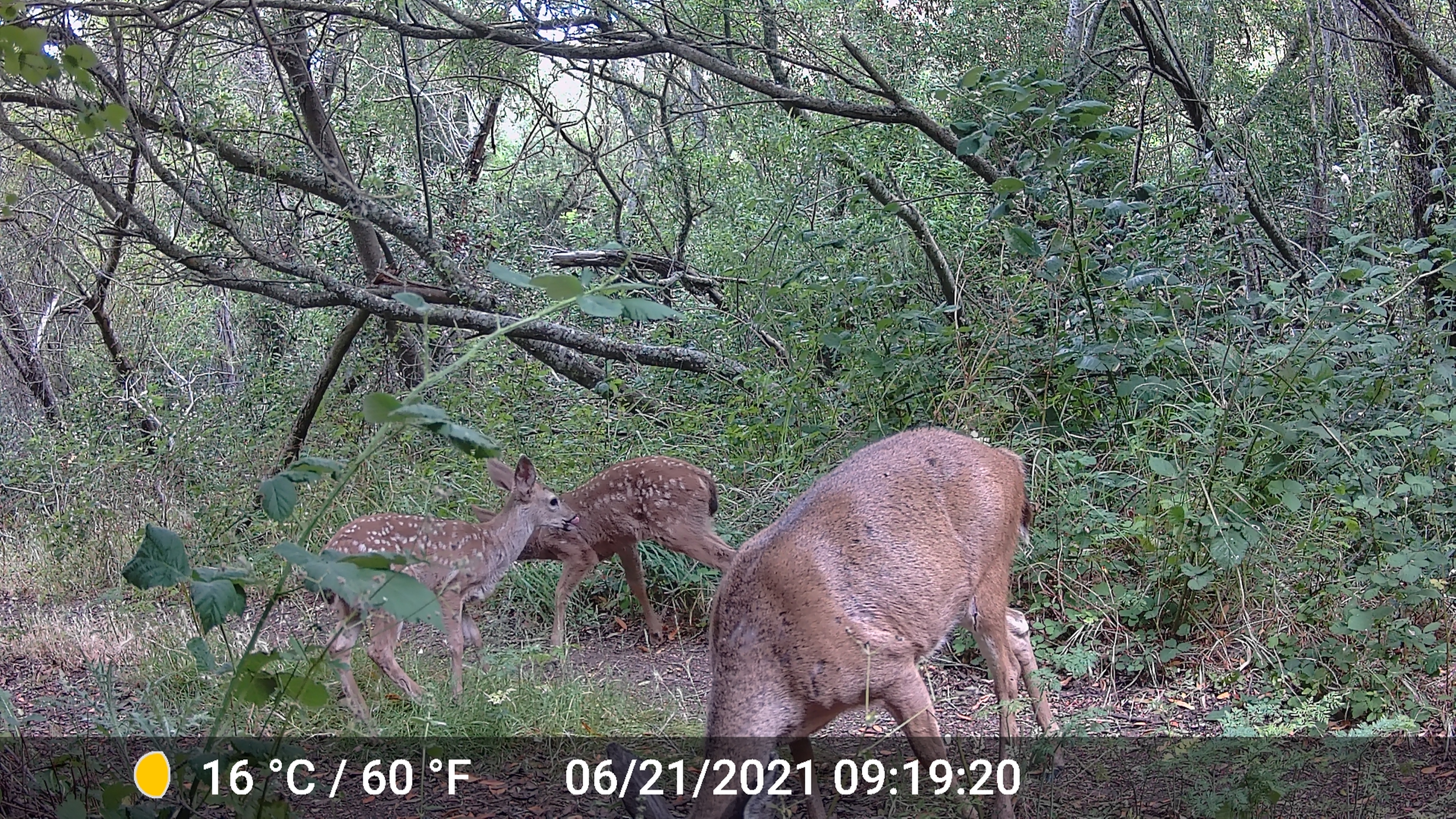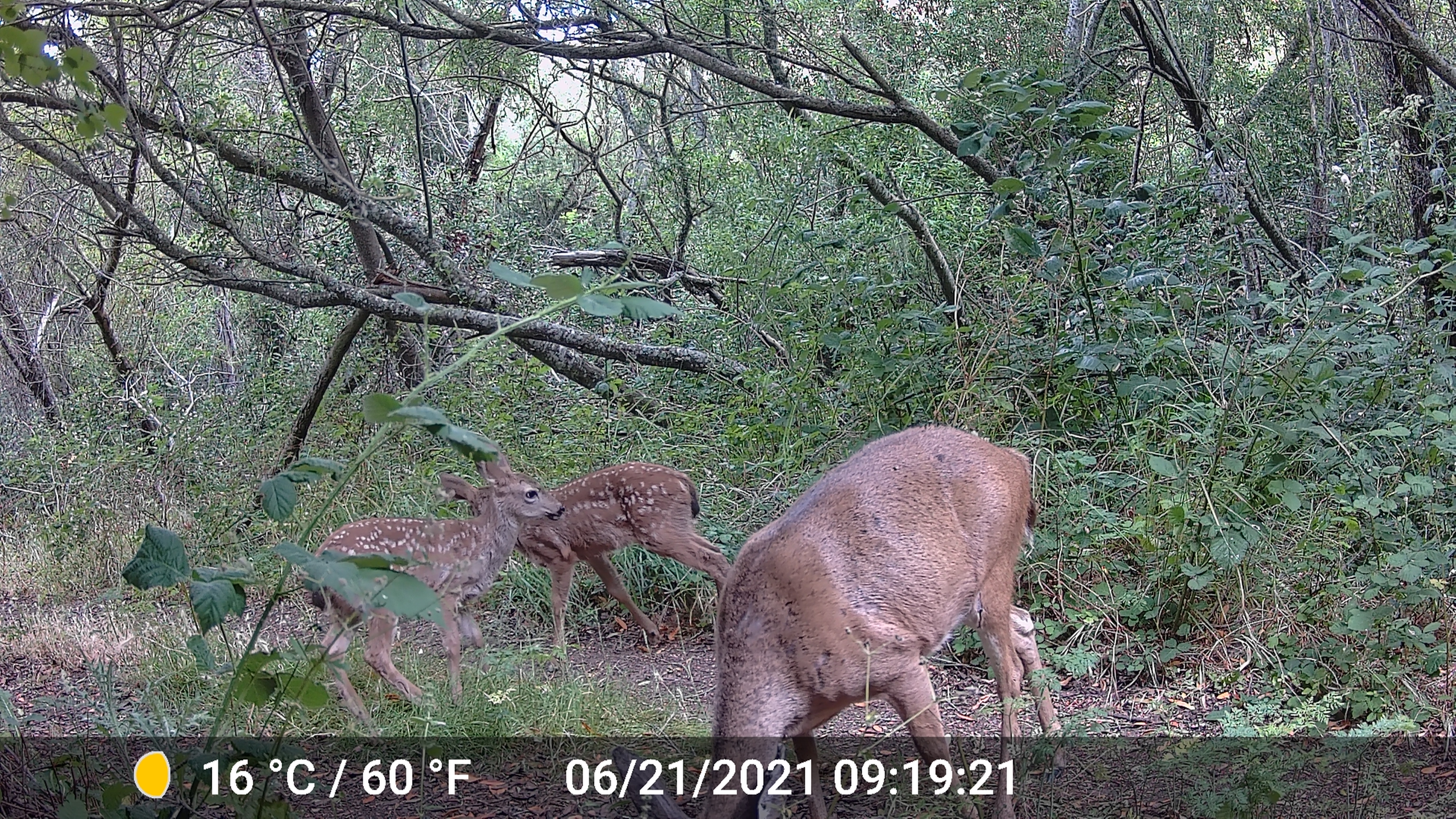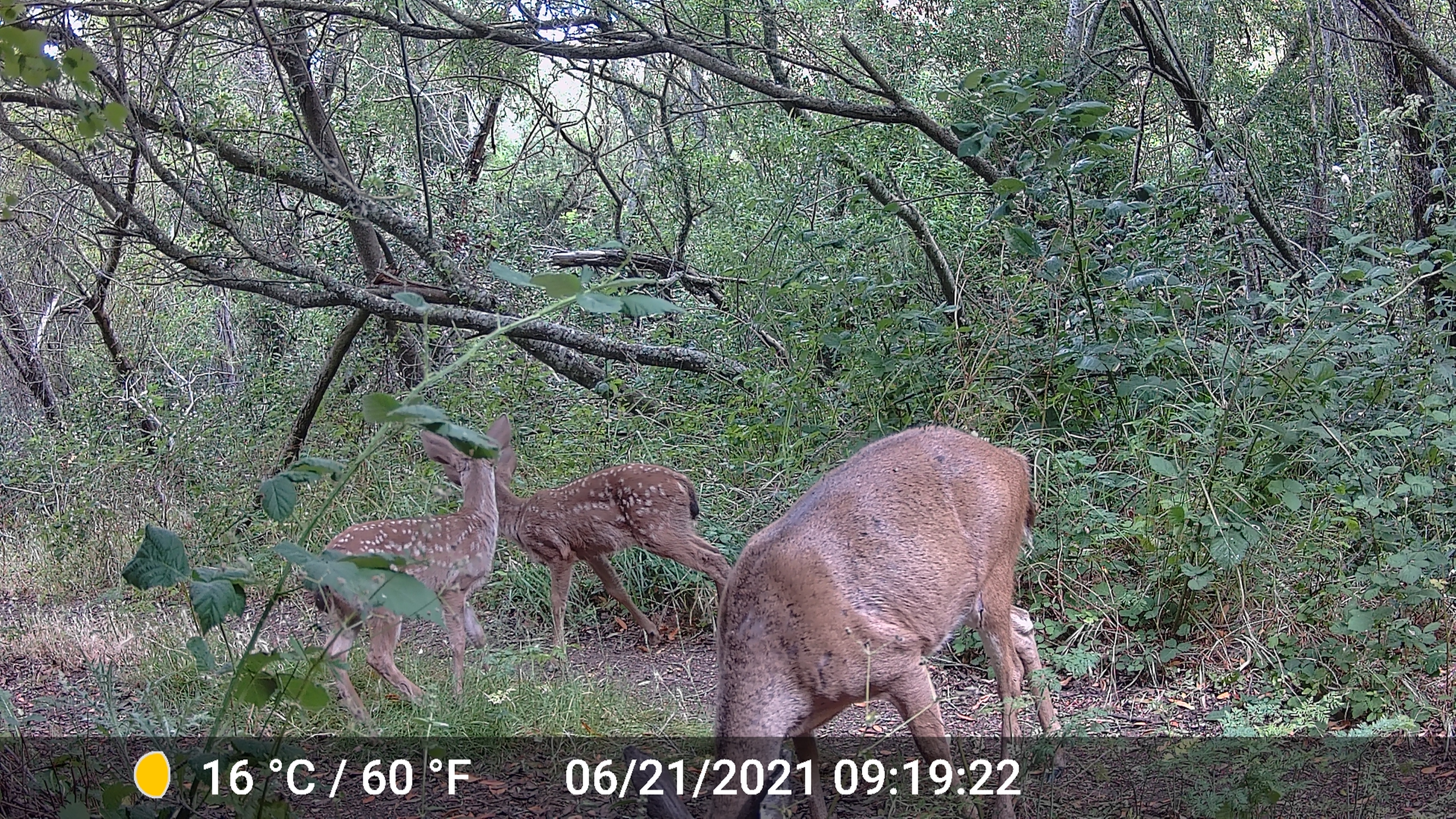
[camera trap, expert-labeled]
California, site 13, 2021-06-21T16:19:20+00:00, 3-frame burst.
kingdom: Animalia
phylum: Chordata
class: Mammalia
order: Artiodactyla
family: Cervidae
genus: Odocoileus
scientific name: Odocoileus hemionus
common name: mule deer